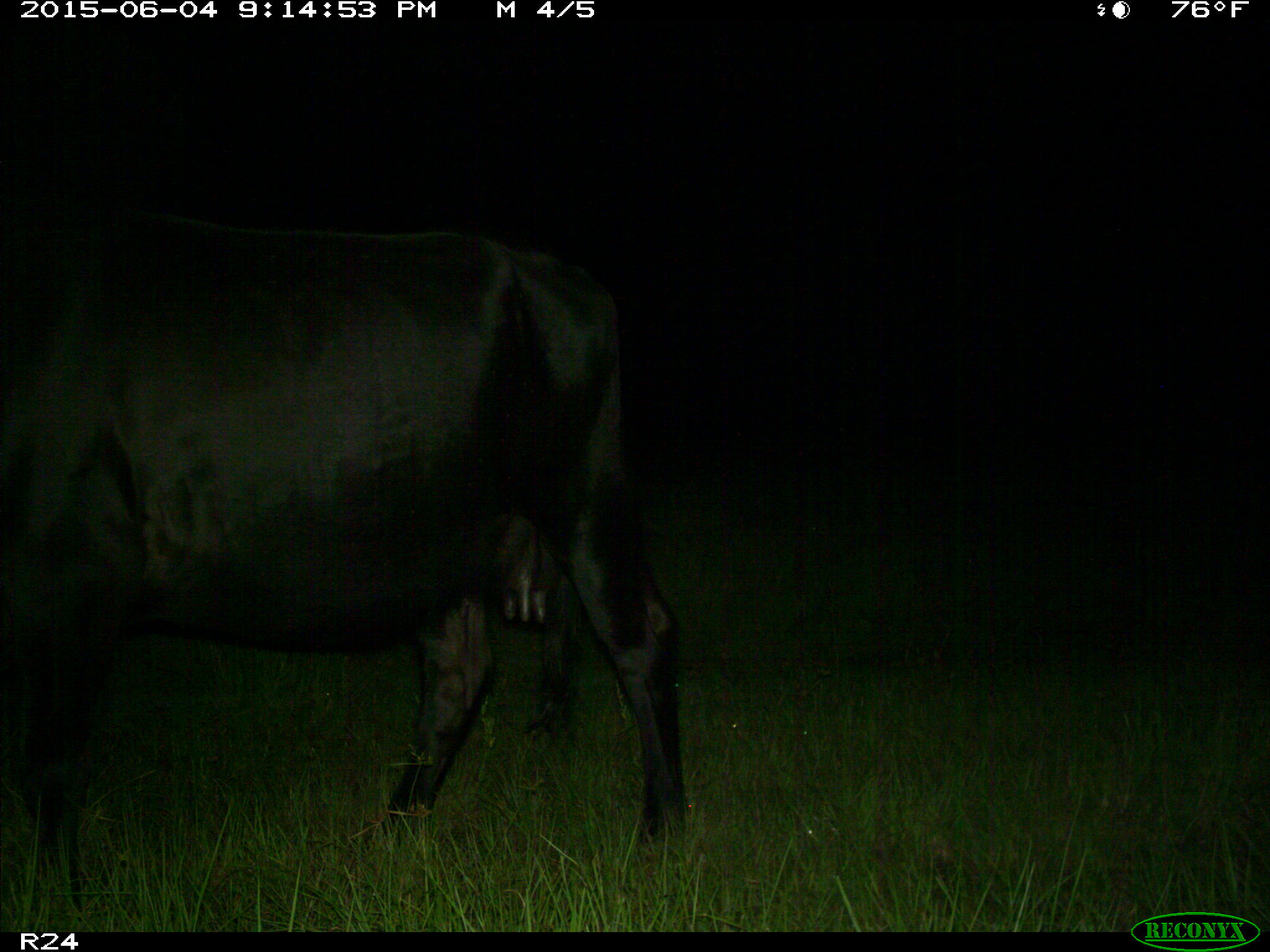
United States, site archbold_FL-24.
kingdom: Animalia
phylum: Chordata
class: Mammalia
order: Artiodactyla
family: Bovidae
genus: Bos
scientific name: Bos taurus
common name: domestic cow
Bos taurus (domestic cow).